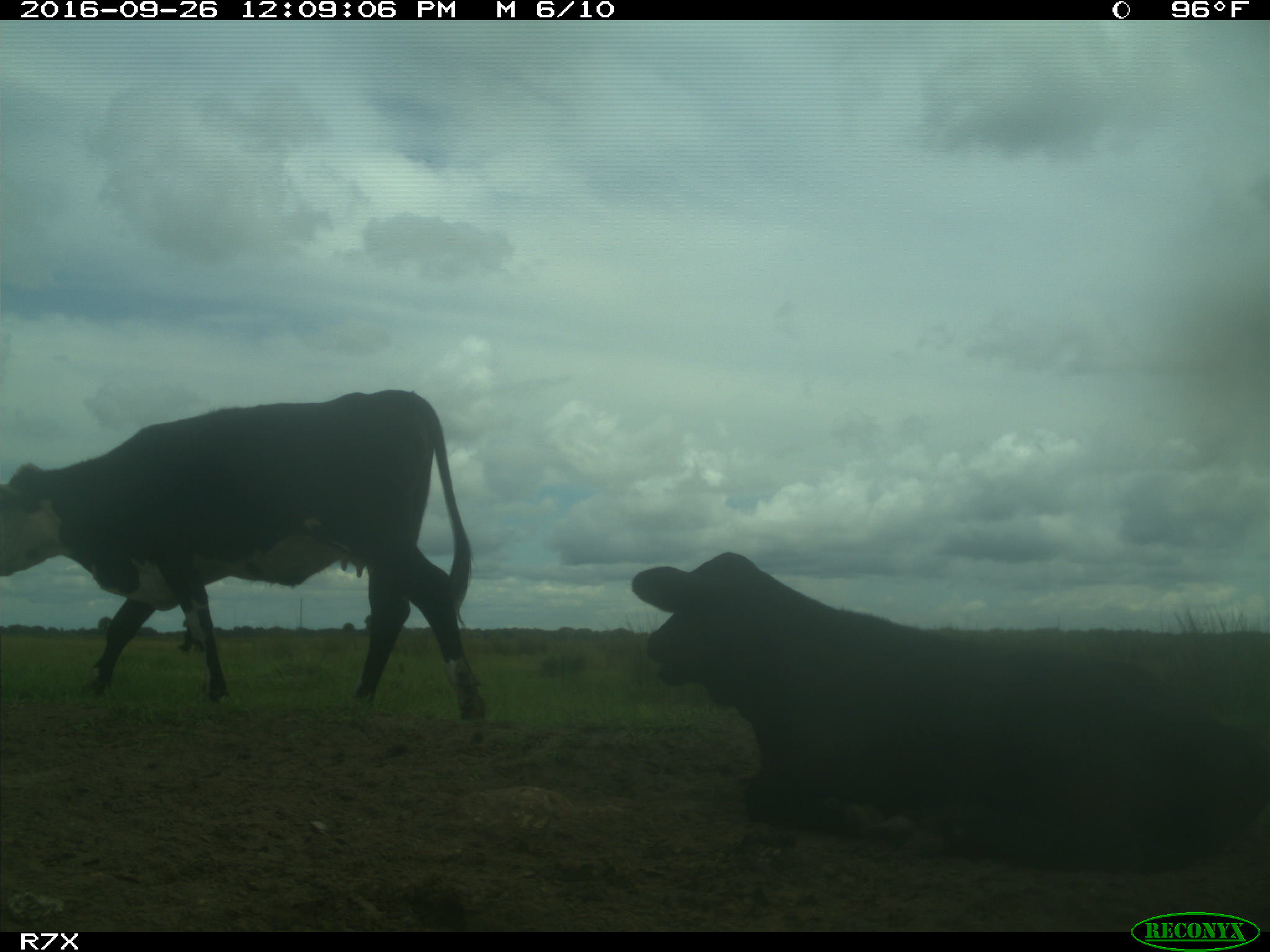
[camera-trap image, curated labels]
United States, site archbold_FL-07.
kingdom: Animalia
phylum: Chordata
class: Mammalia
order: Artiodactyla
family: Bovidae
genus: Bos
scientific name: Bos taurus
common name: domestic cow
Bos taurus (domestic cow).